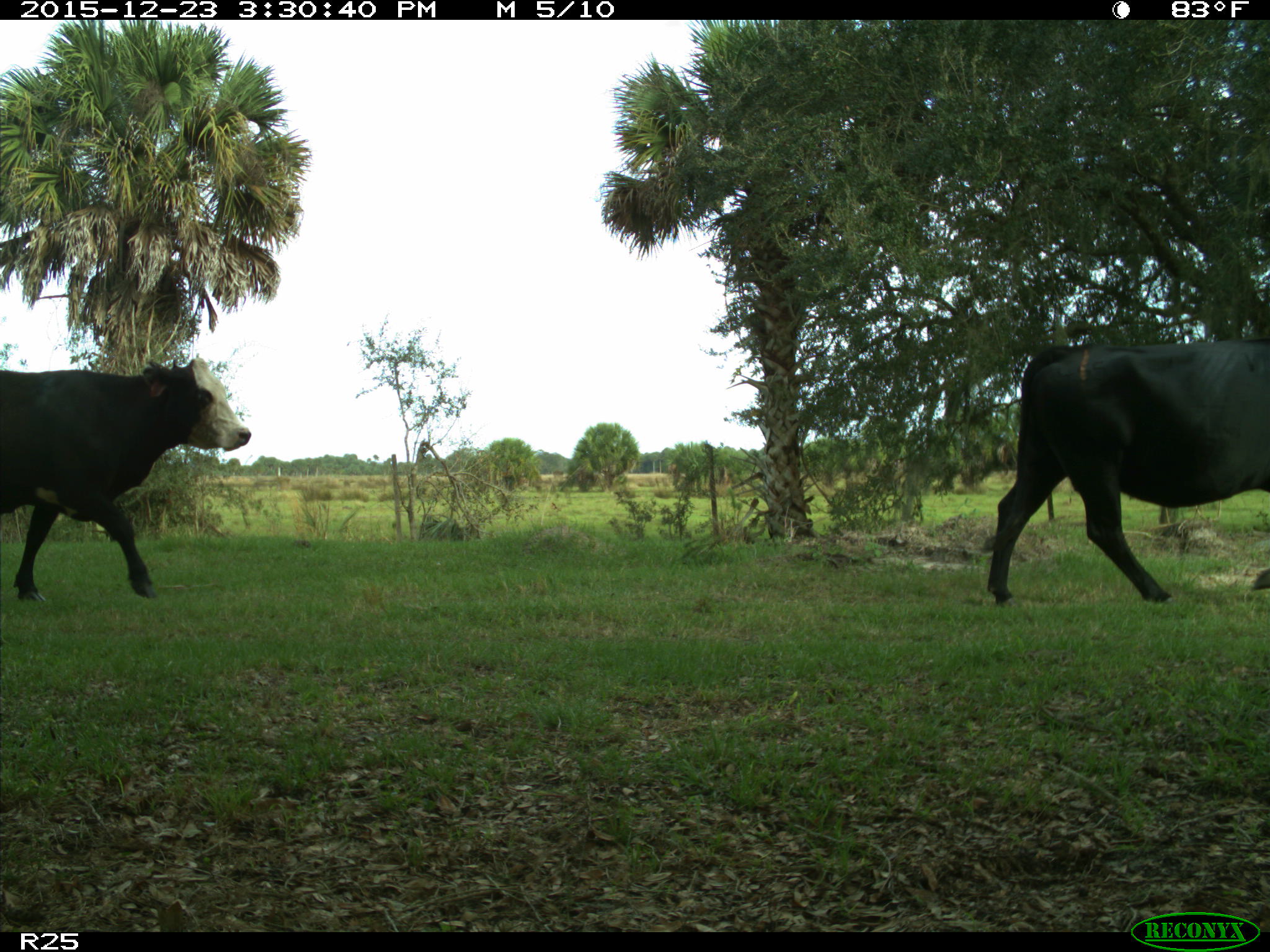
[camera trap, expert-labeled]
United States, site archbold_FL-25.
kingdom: Animalia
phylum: Chordata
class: Mammalia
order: Artiodactyla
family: Bovidae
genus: Bos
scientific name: Bos taurus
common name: domestic cow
Bos taurus (domestic cow).